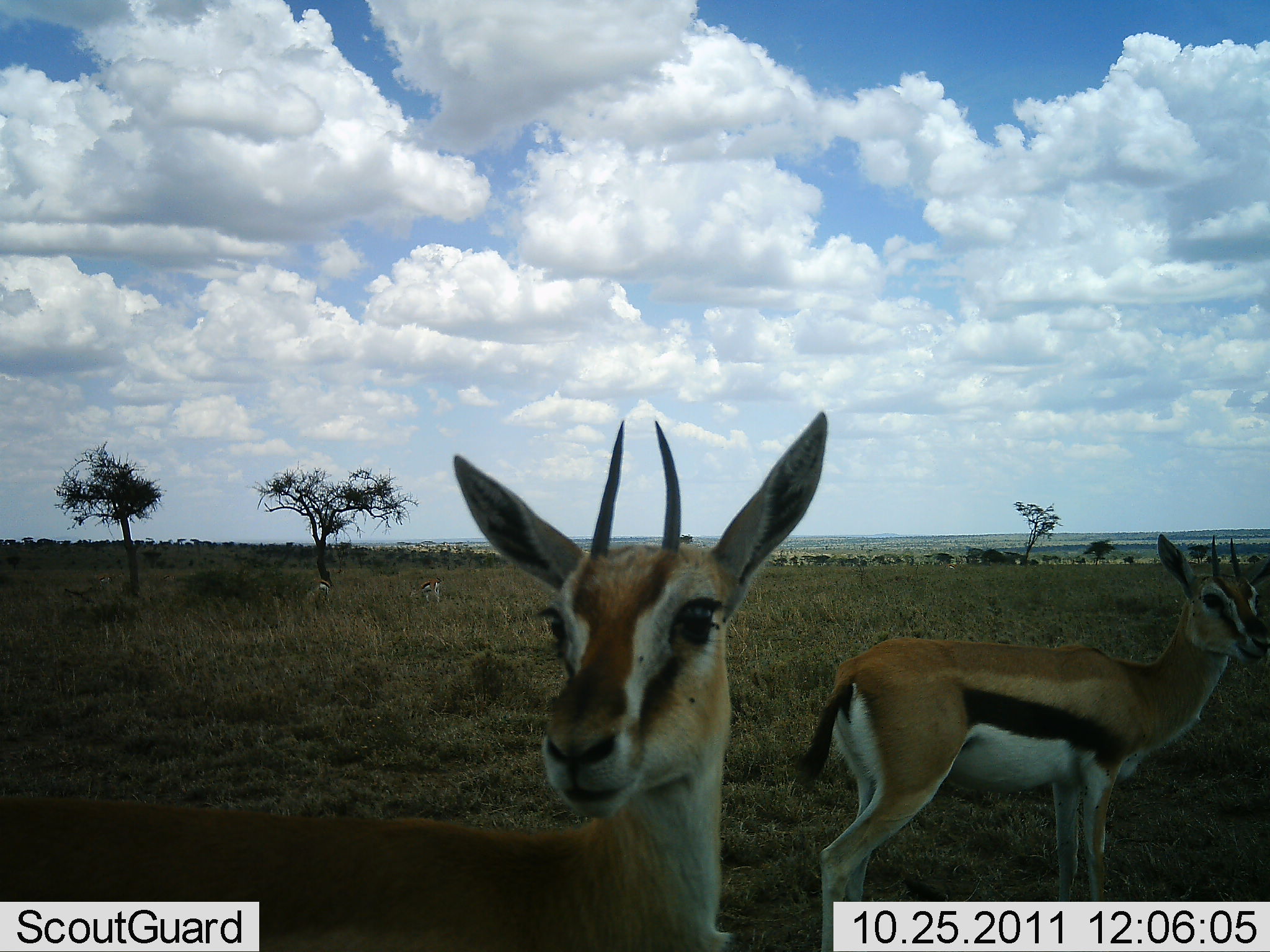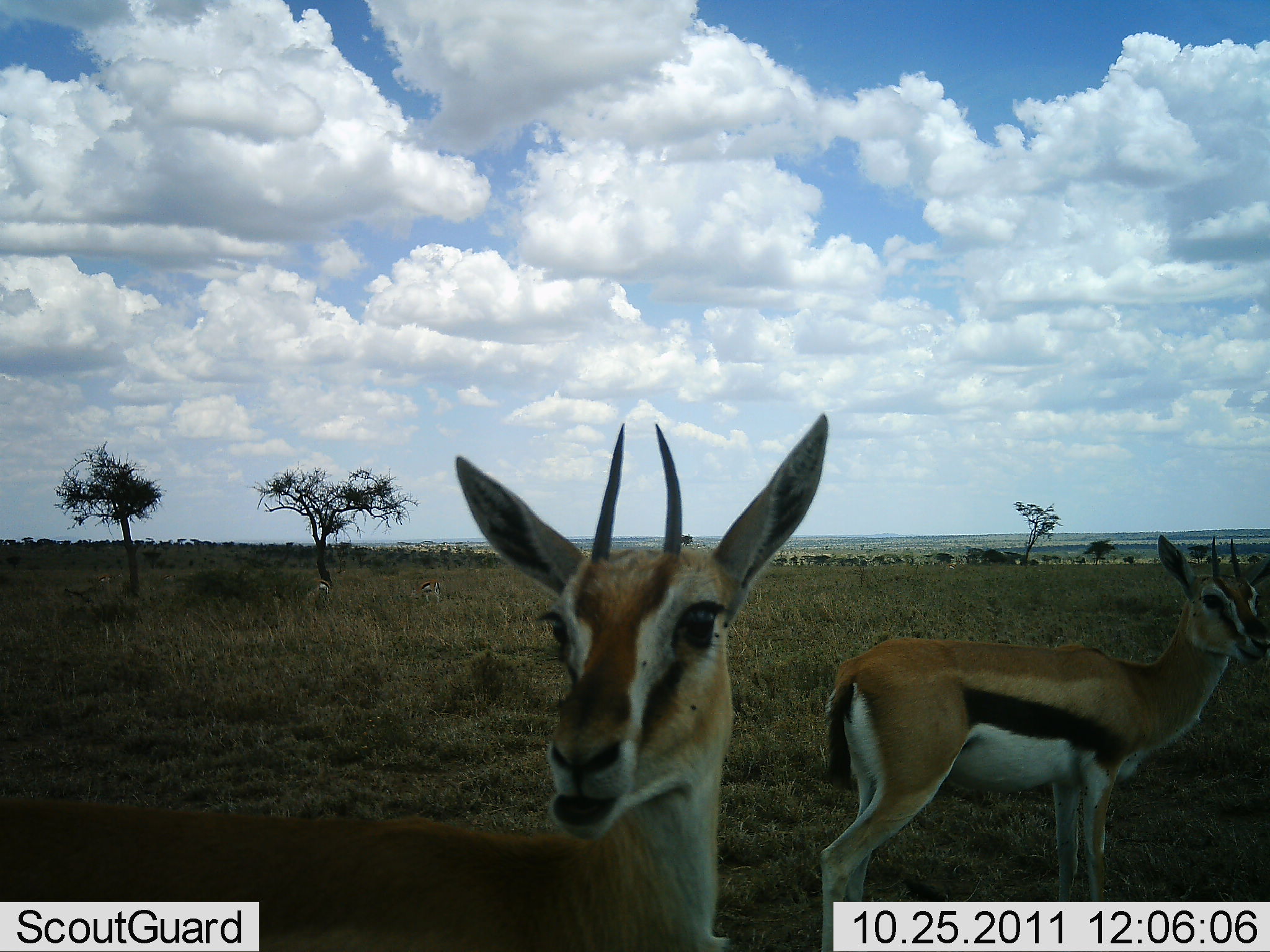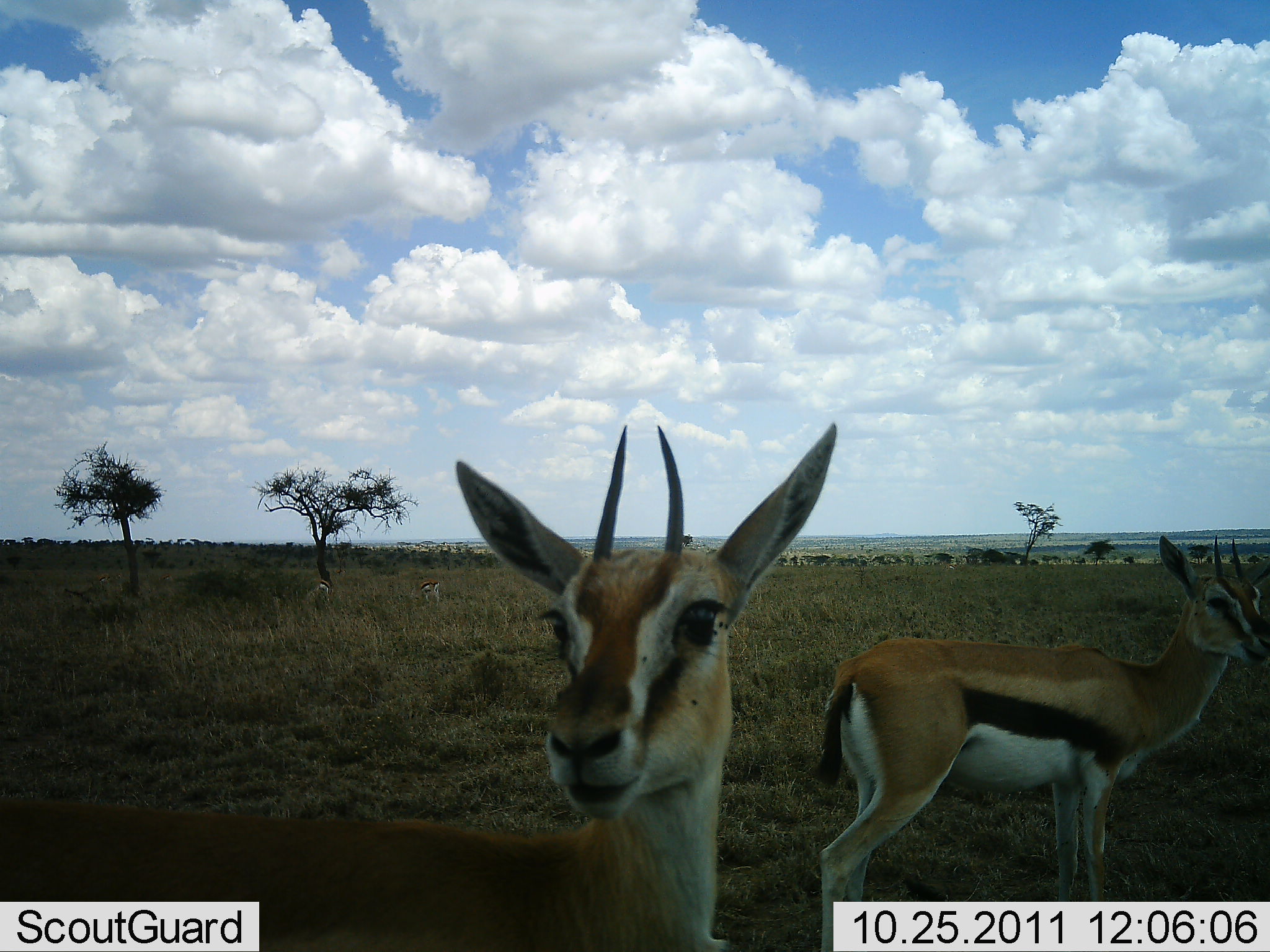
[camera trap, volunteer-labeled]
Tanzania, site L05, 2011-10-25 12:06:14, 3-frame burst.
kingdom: Animalia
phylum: Chordata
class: Mammalia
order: Artiodactyla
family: Bovidae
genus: Eudorcas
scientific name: Eudorcas thomsonii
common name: thomson's gazelle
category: gazellethomsons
Gazellethomsons (thomson's gazelle) (Eudorcas thomsonii), count 2. Behavior (volunteer vote fractions): standing 86%, resting 14%, moving 0%, interacting 0%. Young present (vote fraction): 7%. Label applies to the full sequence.